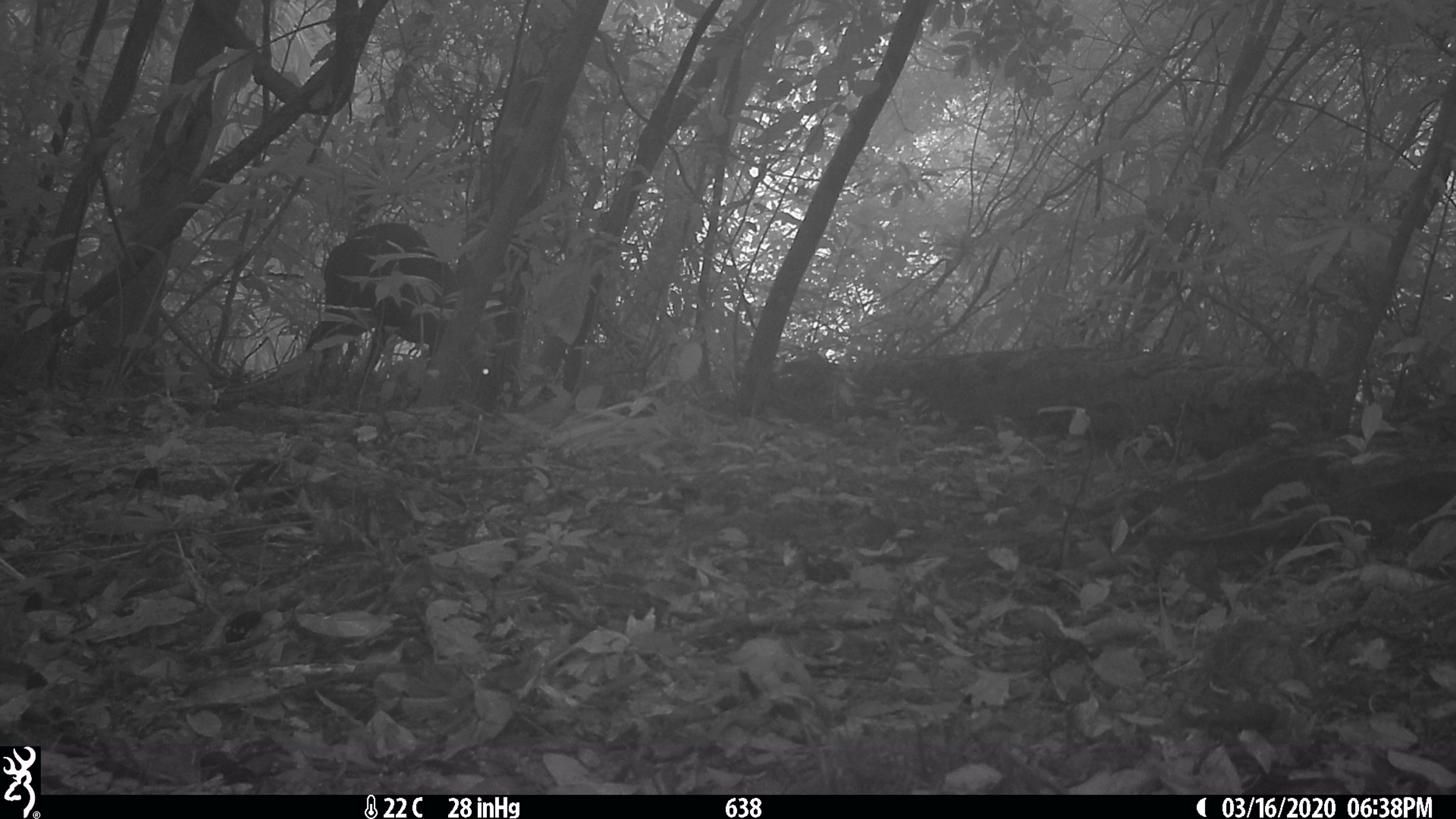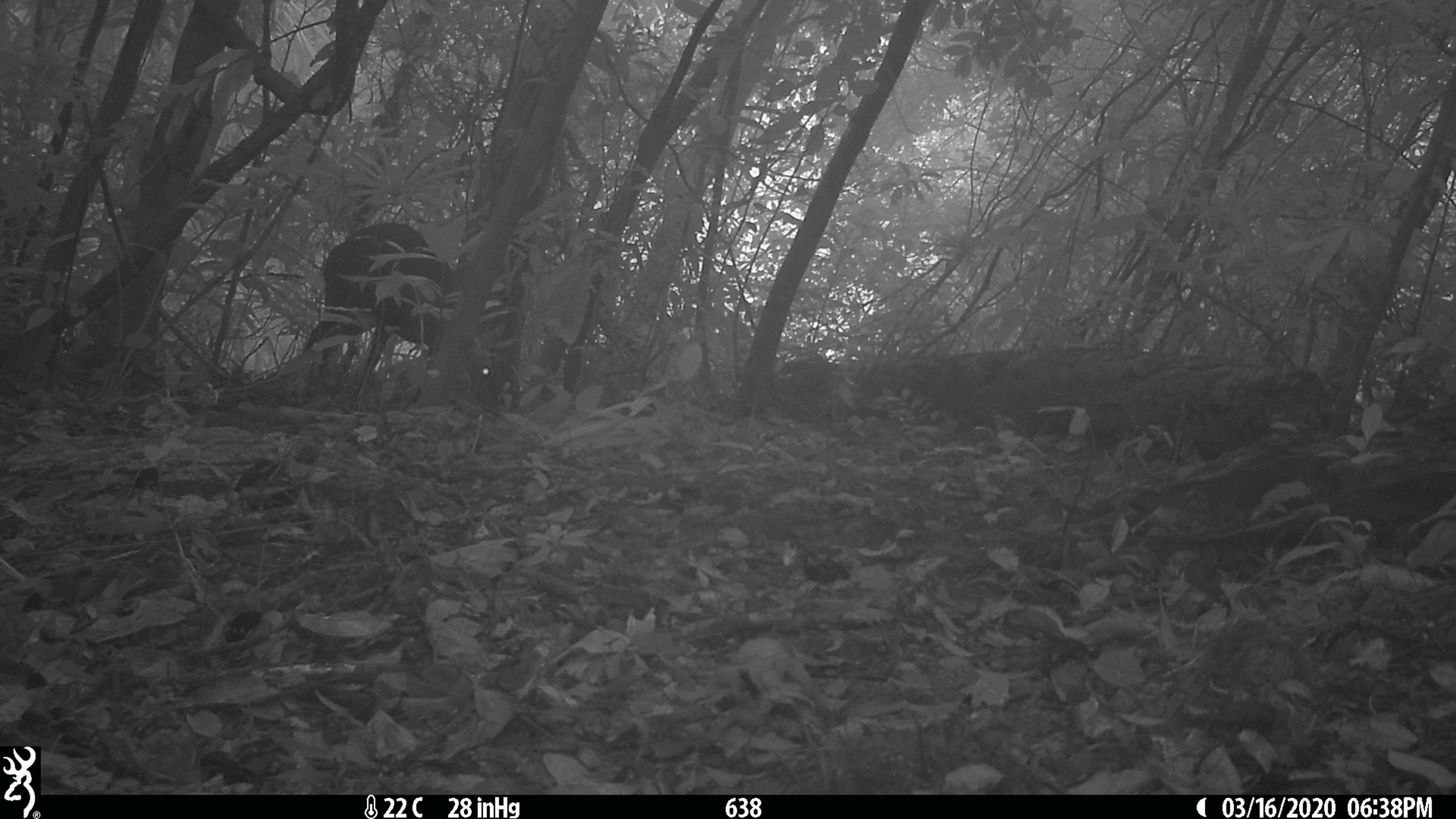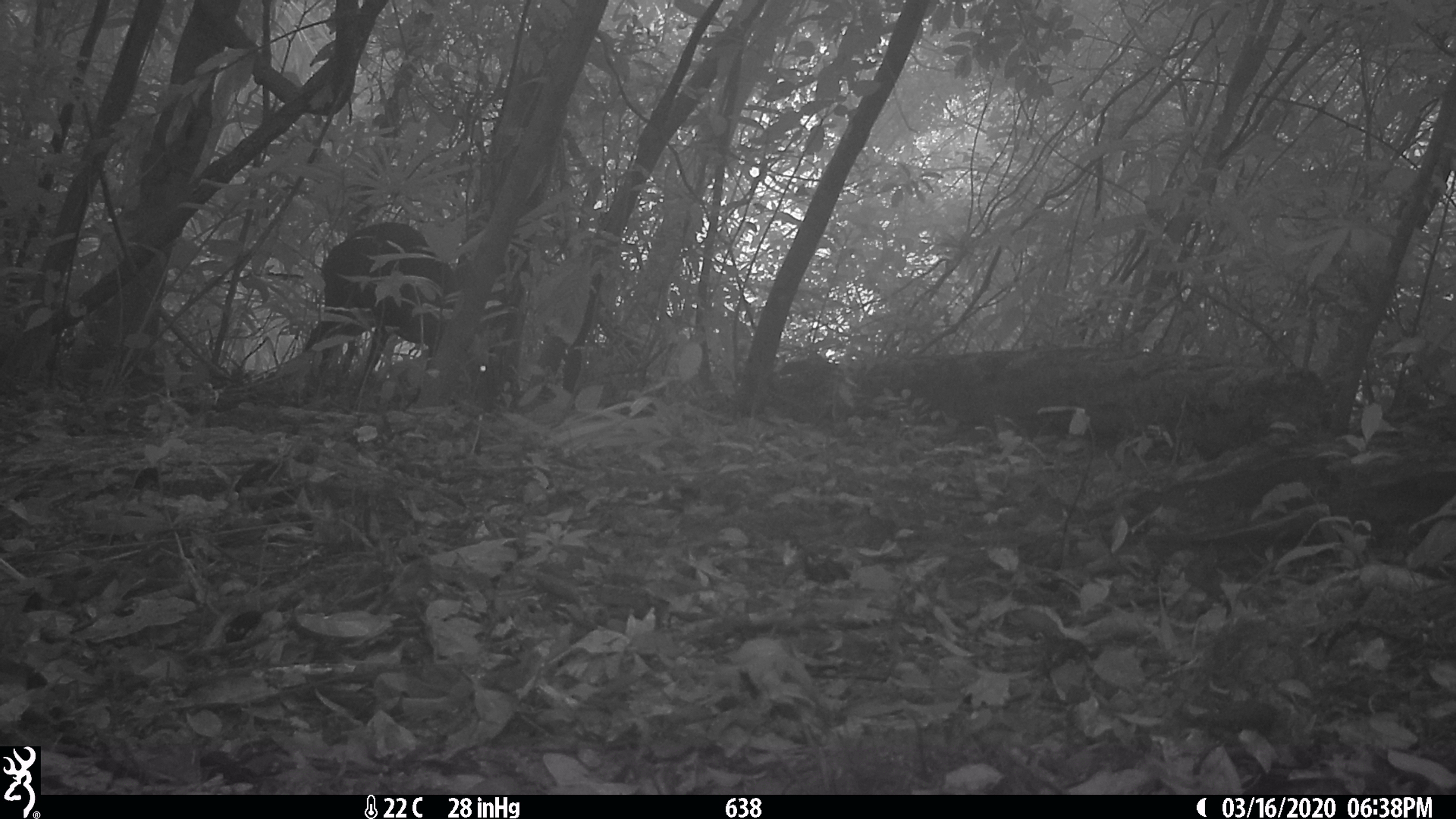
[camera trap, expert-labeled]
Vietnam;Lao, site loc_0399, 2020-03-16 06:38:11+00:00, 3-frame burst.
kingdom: Animalia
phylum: Chordata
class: Mammalia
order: Artiodactyla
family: Cervidae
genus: Muntiacus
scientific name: Muntiacus rooseveltorum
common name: roosevelt's muntjac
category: roosevelts muntjac group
Roosevelts muntjac group (roosevelt's muntjac) (Muntiacus rooseveltorum). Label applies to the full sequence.